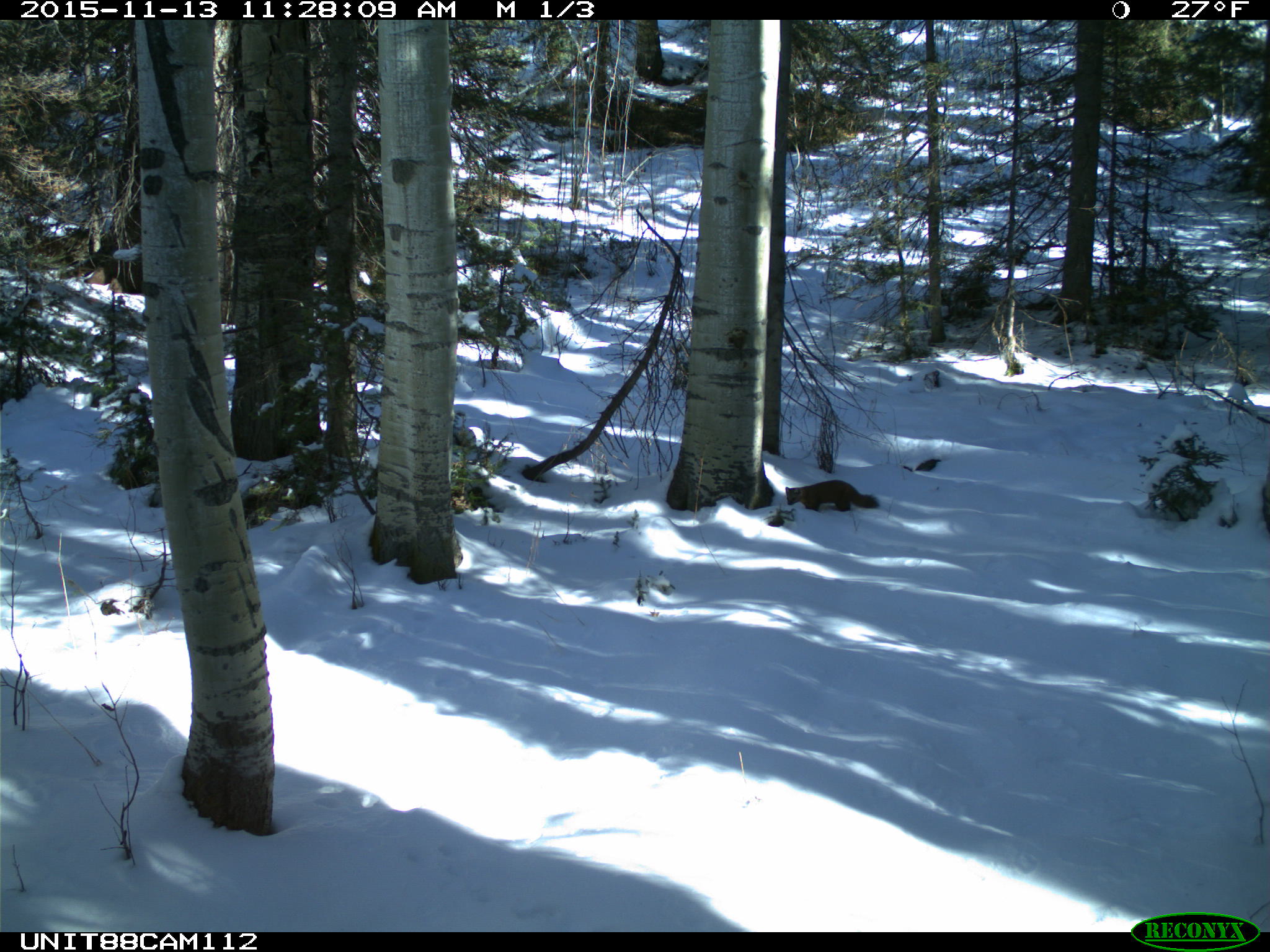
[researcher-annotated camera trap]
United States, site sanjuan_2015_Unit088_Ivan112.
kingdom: Animalia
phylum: Chordata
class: Mammalia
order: Carnivora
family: Mustelidae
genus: Martes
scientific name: Martes americana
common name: american marten